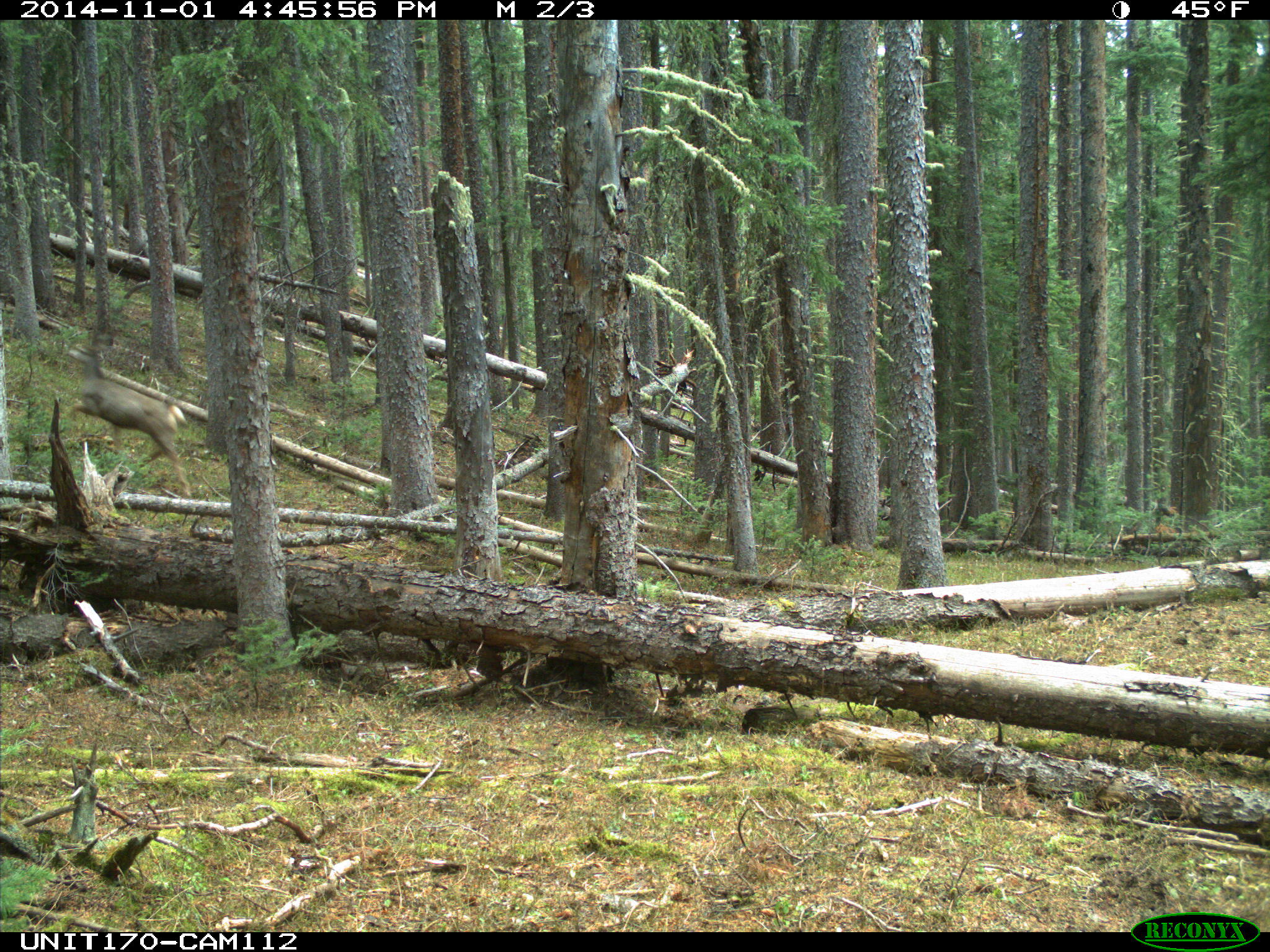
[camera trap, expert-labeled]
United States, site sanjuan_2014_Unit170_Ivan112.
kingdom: Animalia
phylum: Chordata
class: Mammalia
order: Artiodactyla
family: Cervidae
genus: Odocoileus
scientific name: Odocoileus hemionus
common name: mule deer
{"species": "Odocoileus hemionus (mule deer)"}